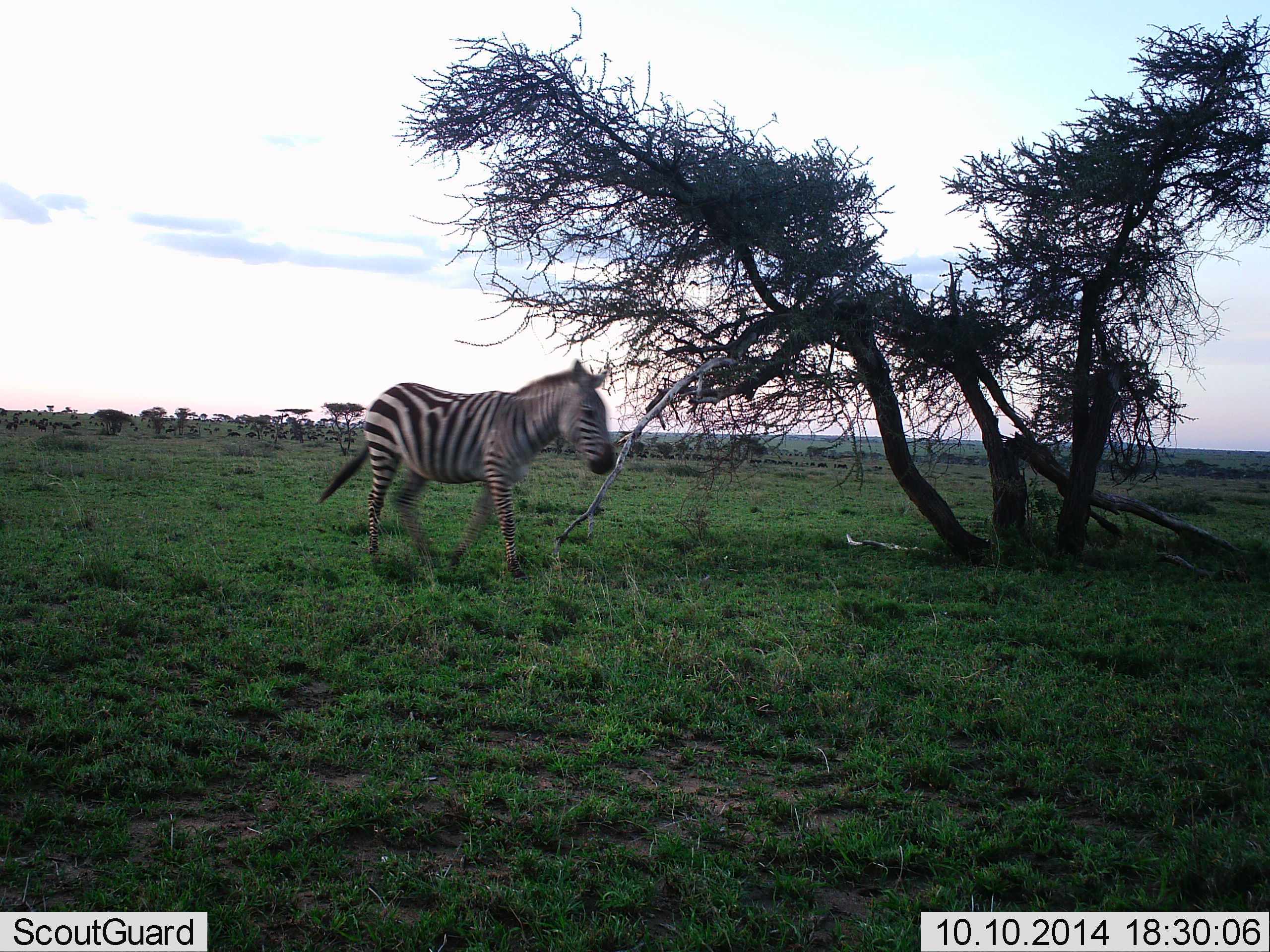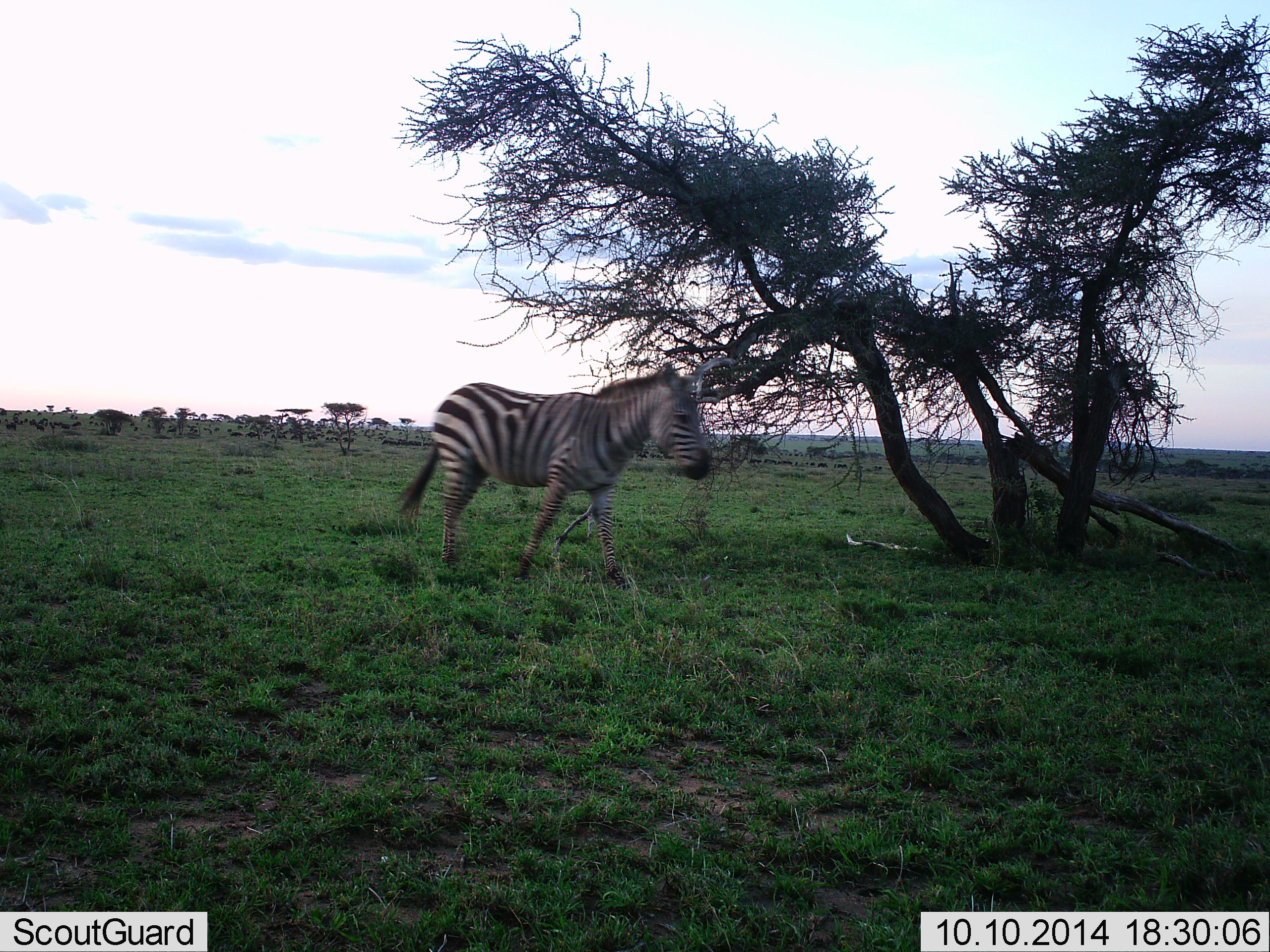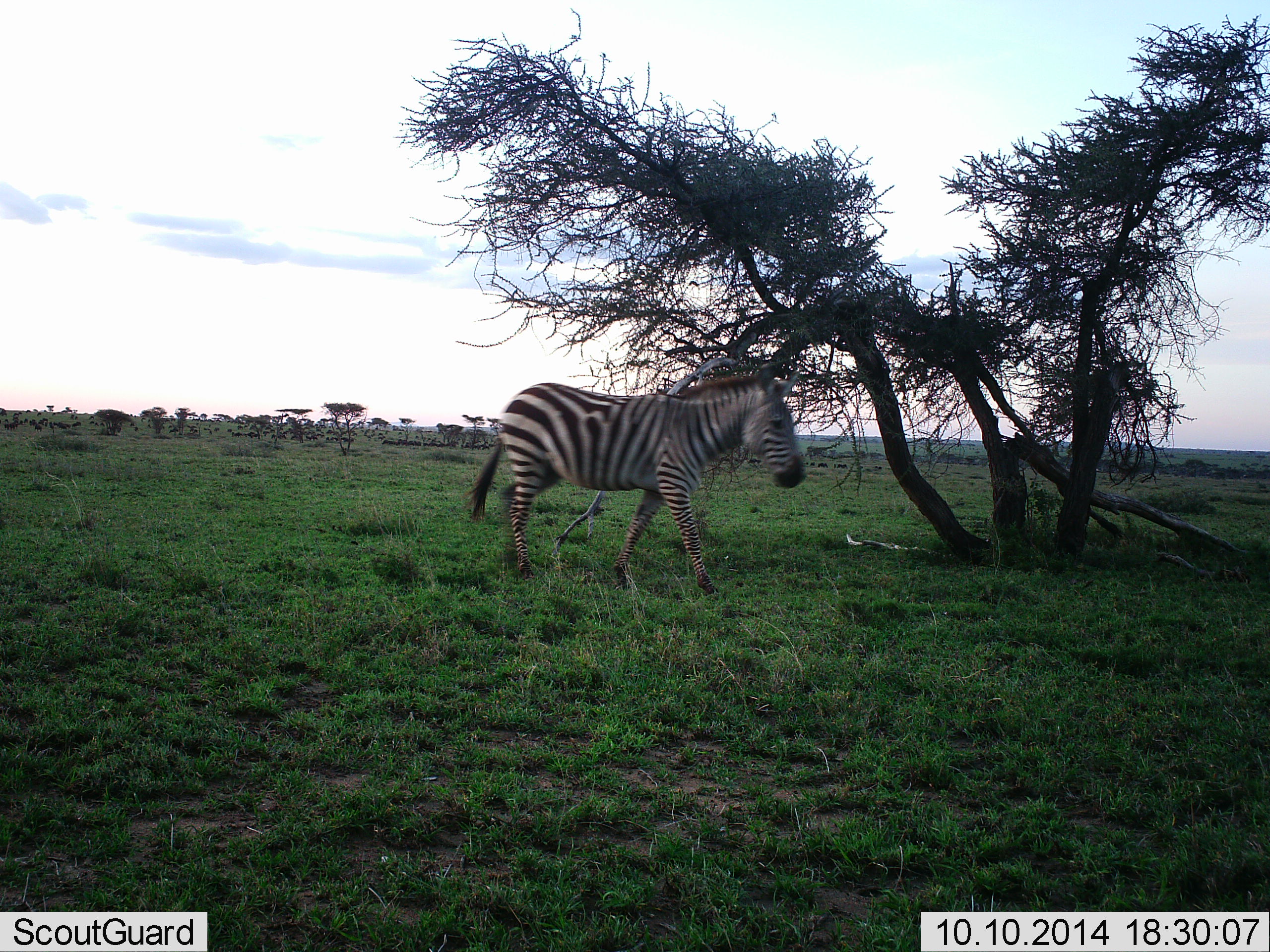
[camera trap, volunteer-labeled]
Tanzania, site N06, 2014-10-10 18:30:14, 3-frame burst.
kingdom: Animalia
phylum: Chordata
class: Mammalia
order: Perissodactyla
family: Equidae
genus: Equus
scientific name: Equus quagga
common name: plains zebra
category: zebra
Zebra (plains zebra) (Equus quagga), count 1. Behavior (volunteer vote fractions): standing 20%, resting 0%, moving 80%, interacting 0%. Young present (vote fraction): 0%. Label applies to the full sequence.